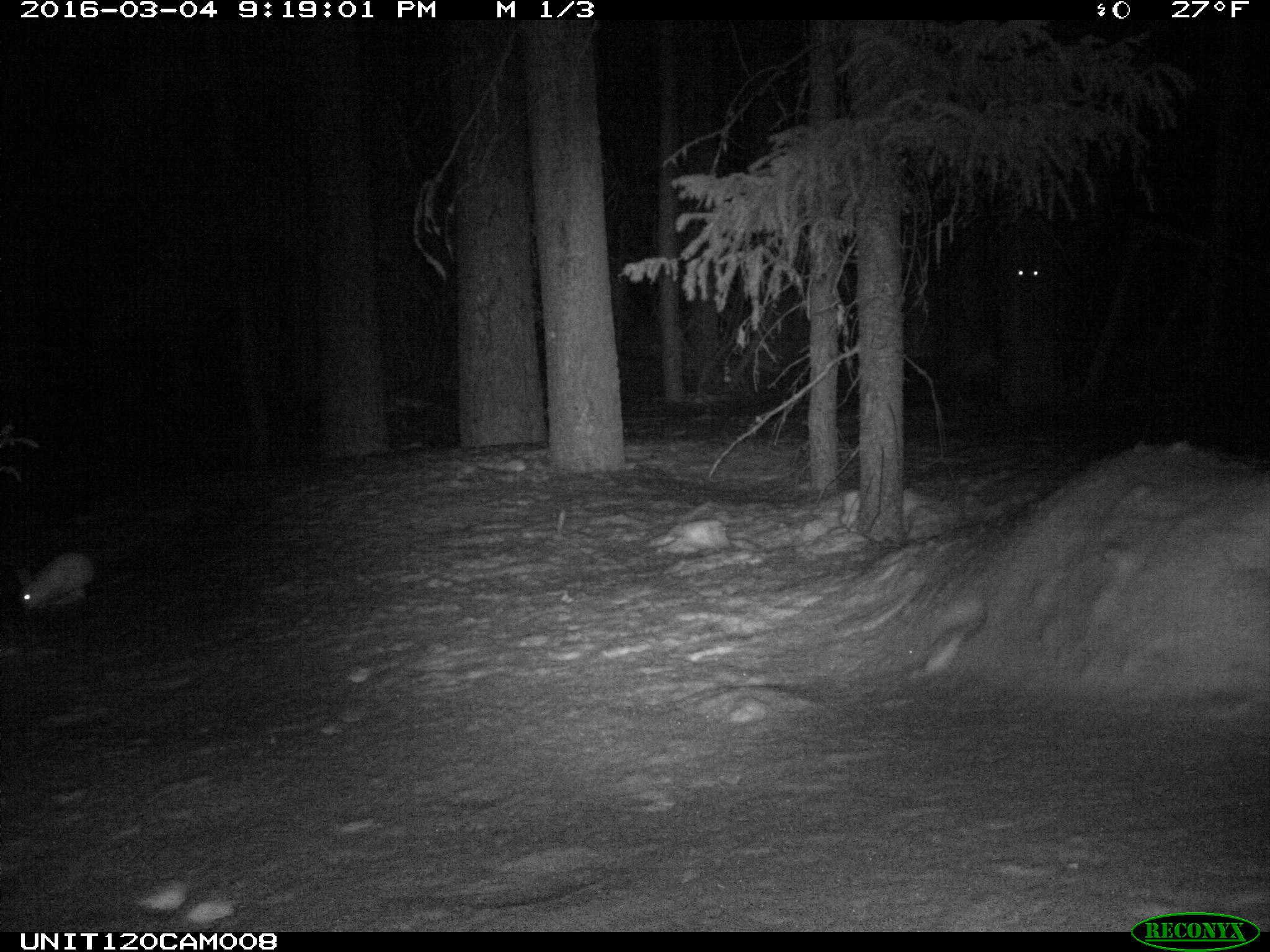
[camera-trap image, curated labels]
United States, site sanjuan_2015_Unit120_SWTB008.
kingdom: Animalia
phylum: Chordata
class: Mammalia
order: Lagomorpha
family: Leporidae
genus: Lepus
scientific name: Lepus americanus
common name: snowshoe hare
Lepus americanus (snowshoe hare).